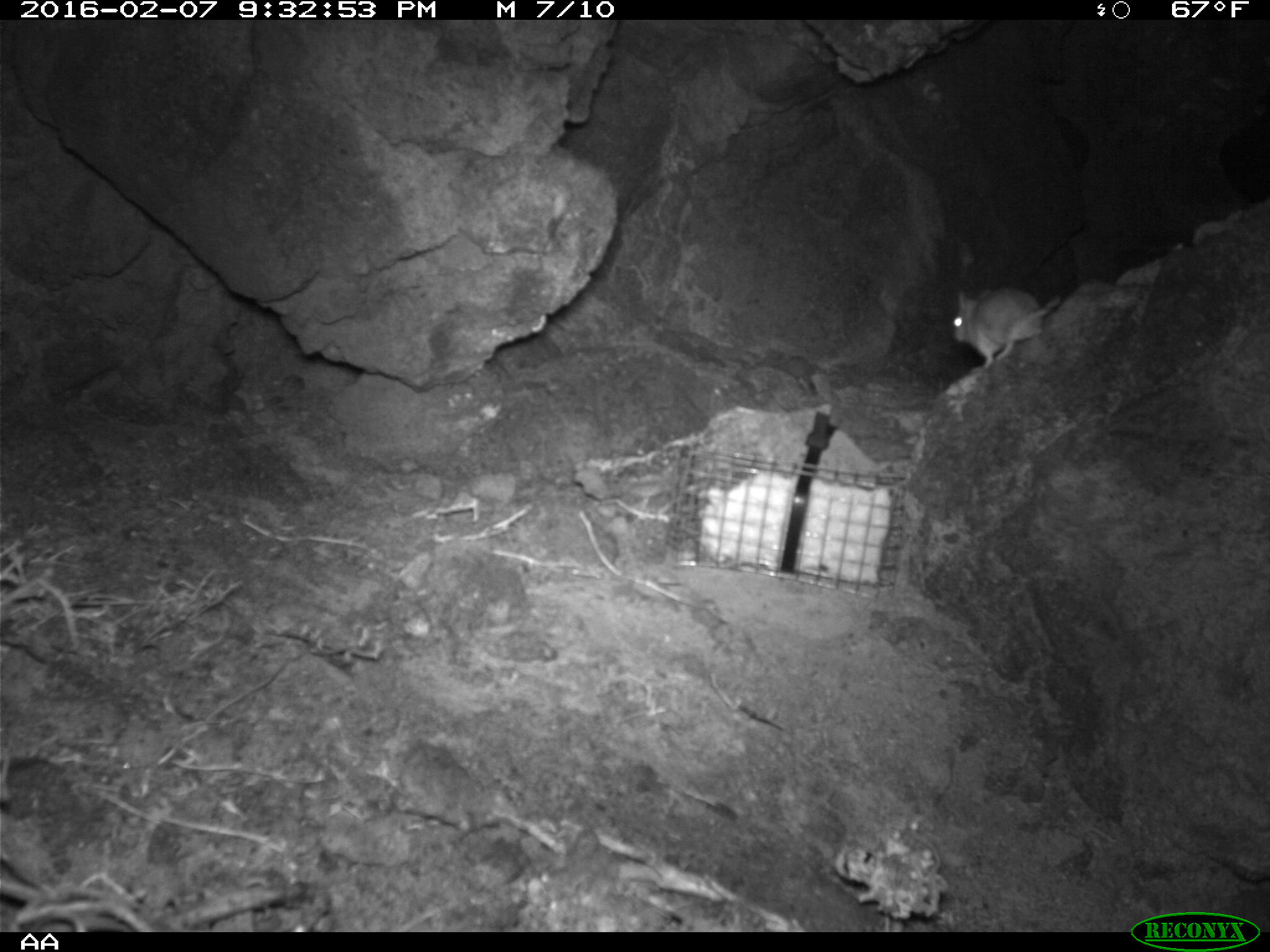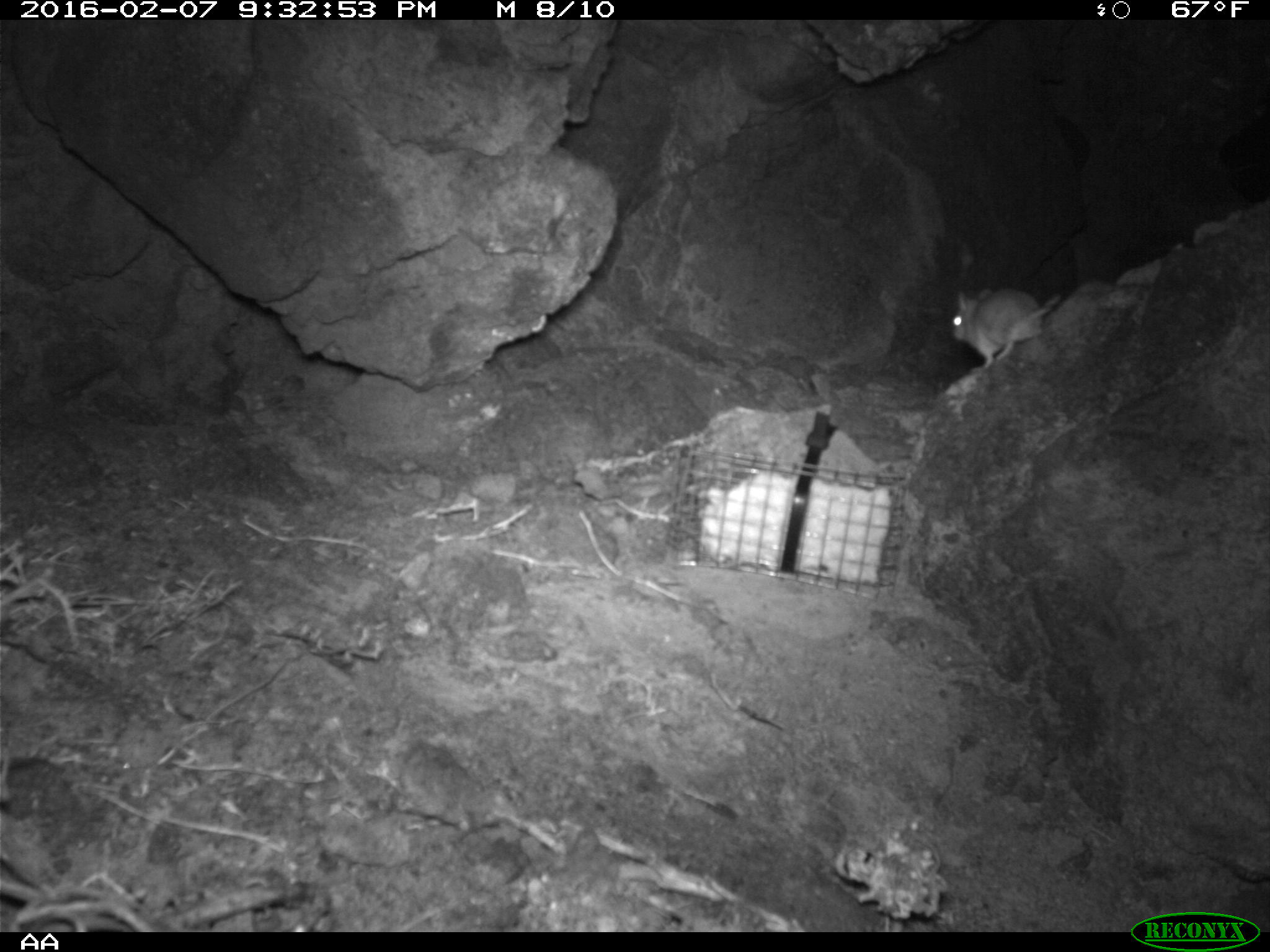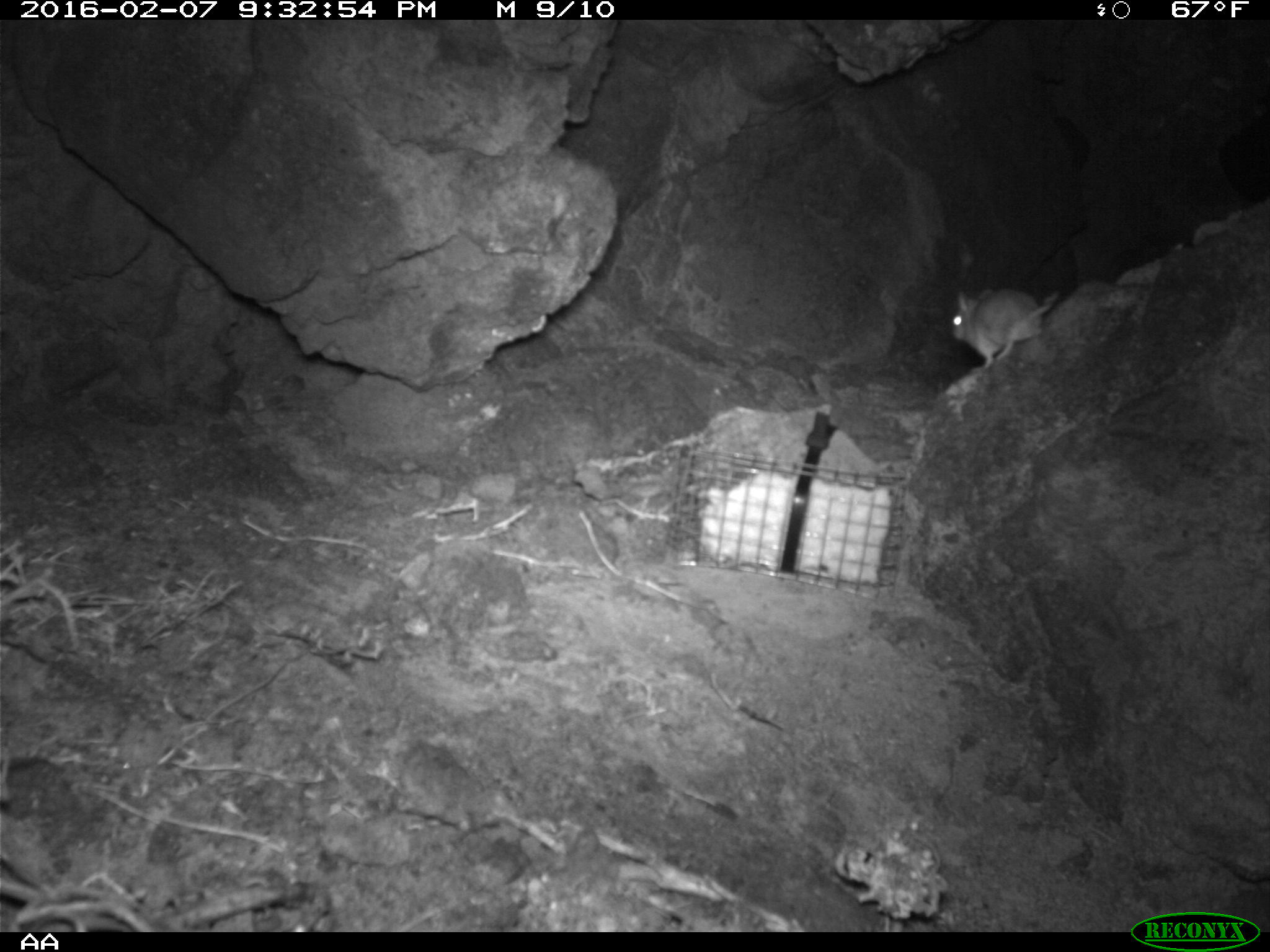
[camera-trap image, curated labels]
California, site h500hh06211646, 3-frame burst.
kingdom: Animalia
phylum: Chordata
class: Mammalia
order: Rodentia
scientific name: Rodentia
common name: rodent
Rodent (Rodentia).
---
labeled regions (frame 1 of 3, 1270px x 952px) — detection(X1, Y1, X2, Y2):
rodent: detection(951, 283, 1062, 369)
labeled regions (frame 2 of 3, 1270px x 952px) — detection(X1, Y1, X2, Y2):
rodent: detection(951, 288, 1062, 368)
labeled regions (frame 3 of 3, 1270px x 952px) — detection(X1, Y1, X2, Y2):
rodent: detection(949, 285, 1058, 369)